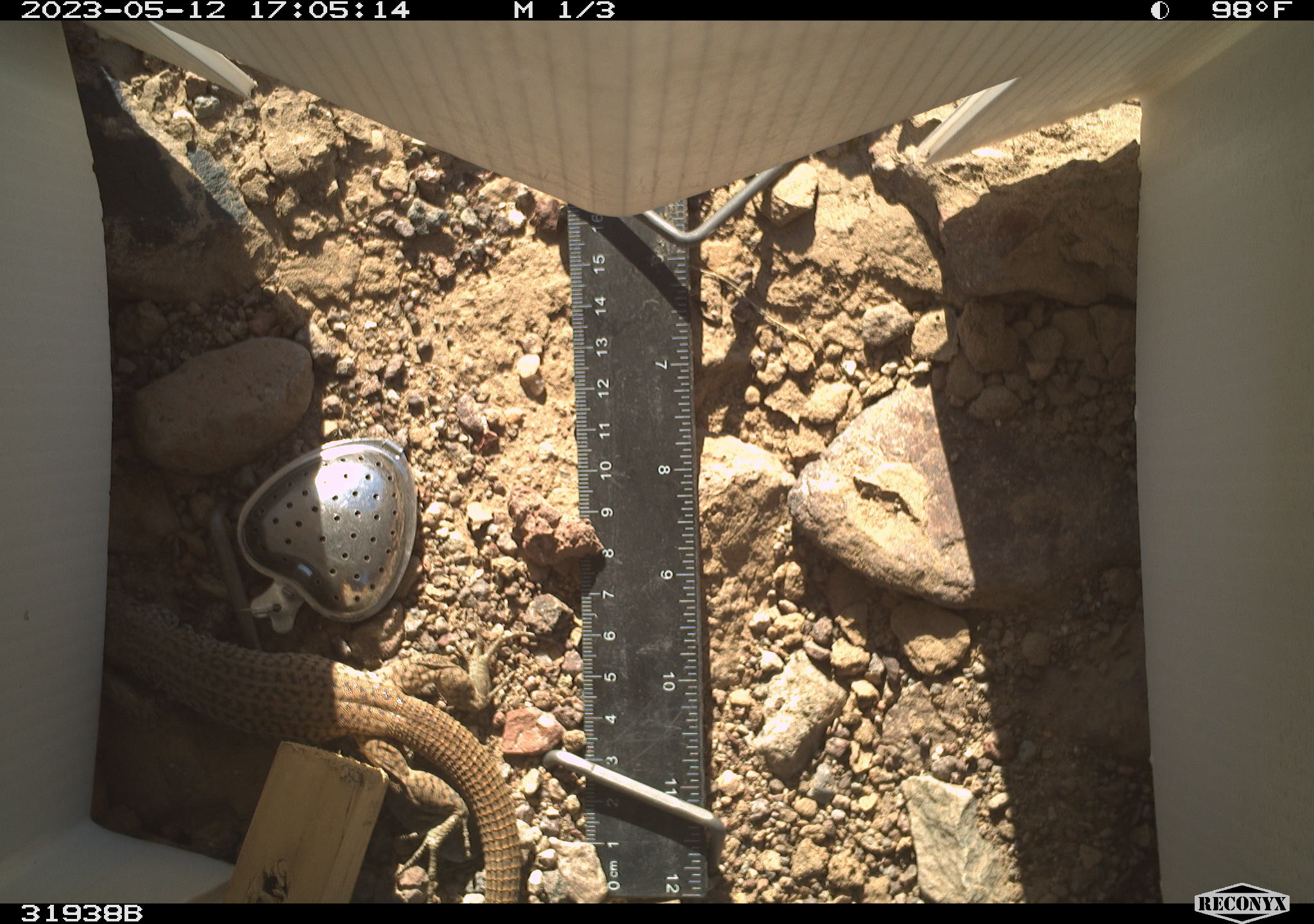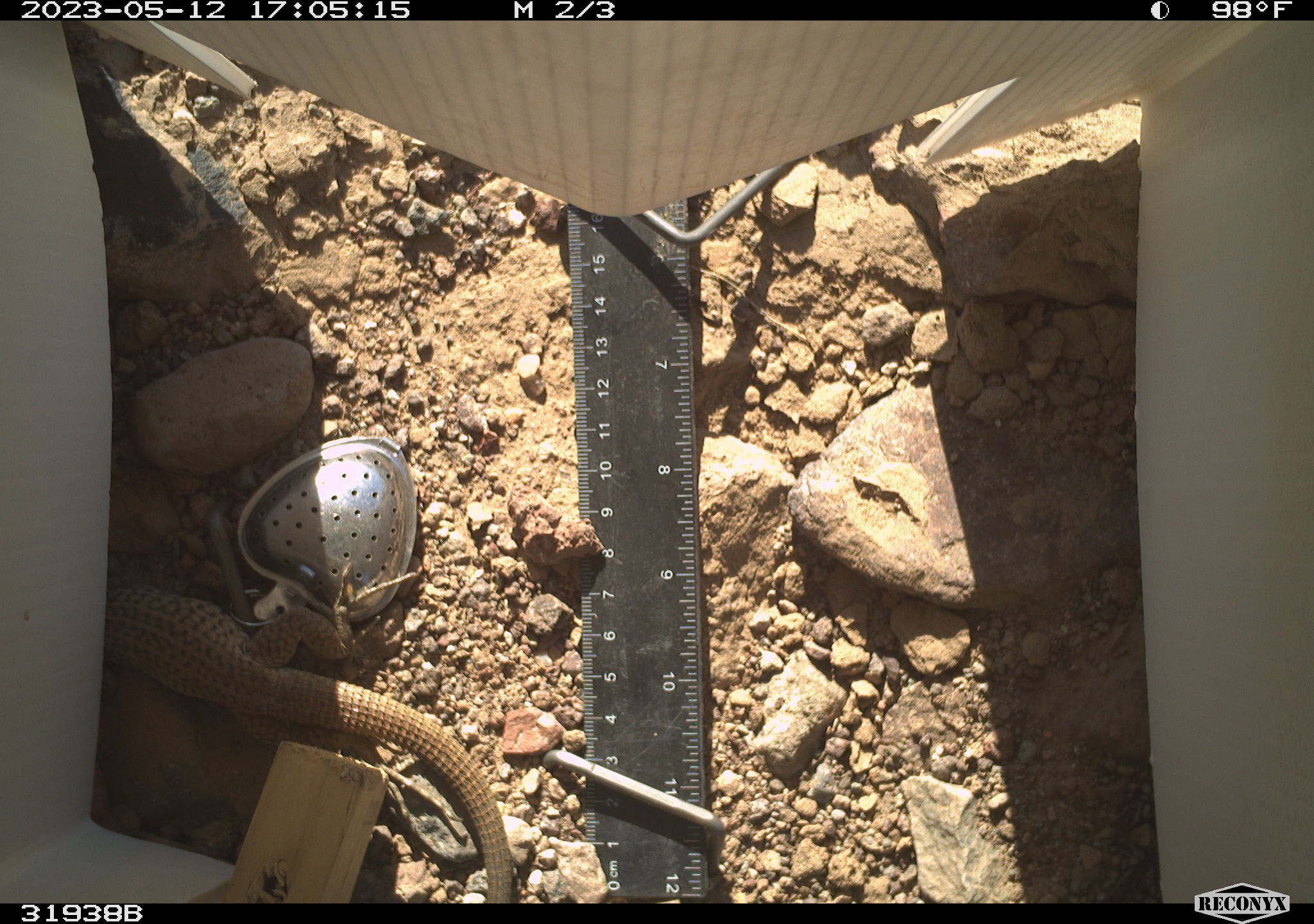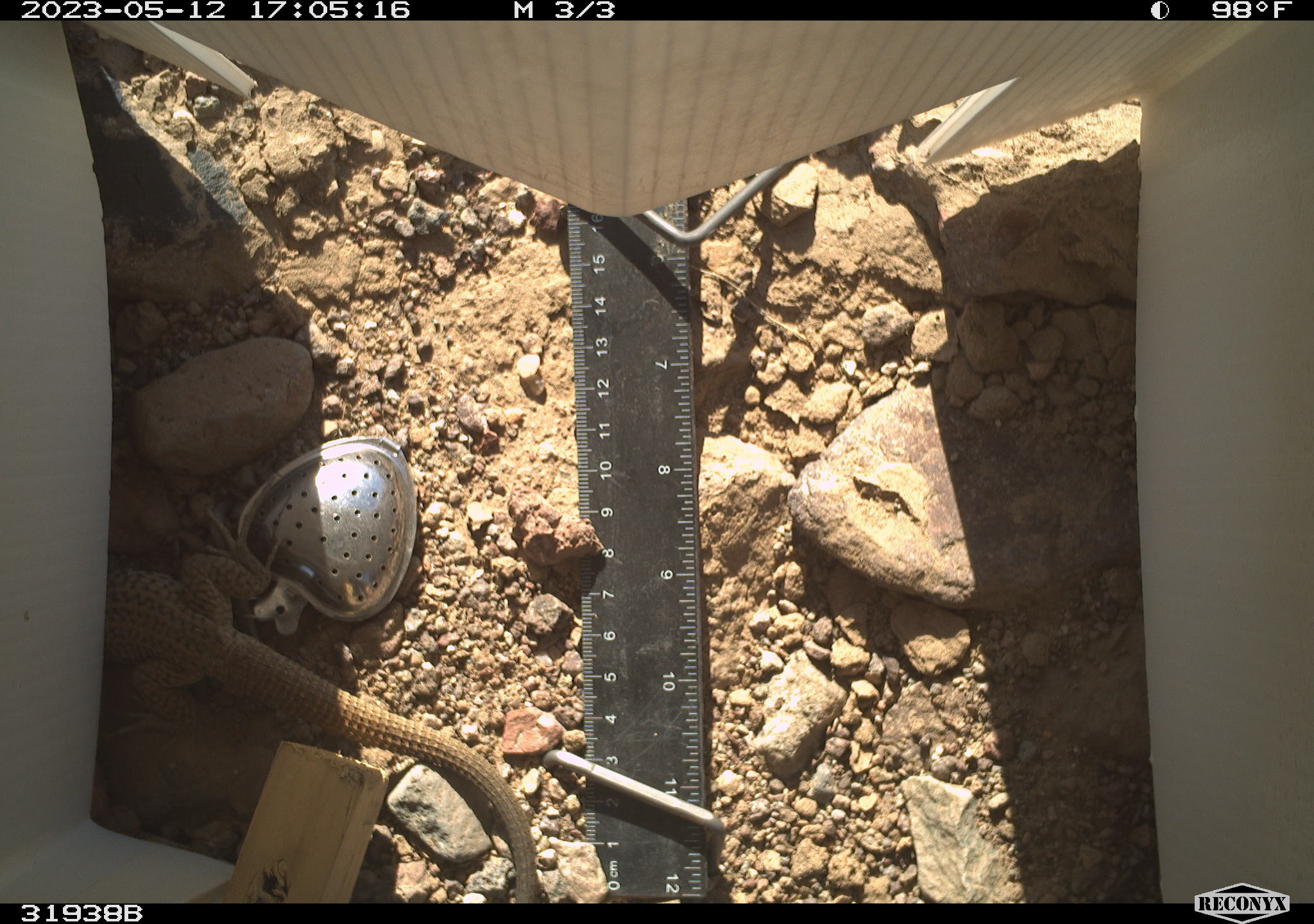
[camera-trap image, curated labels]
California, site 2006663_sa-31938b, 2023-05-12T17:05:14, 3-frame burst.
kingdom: Animalia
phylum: Chordata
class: Reptilia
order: Squamata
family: Teiidae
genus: Aspidoscelis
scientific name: Aspidoscelis tigris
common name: western whiptail